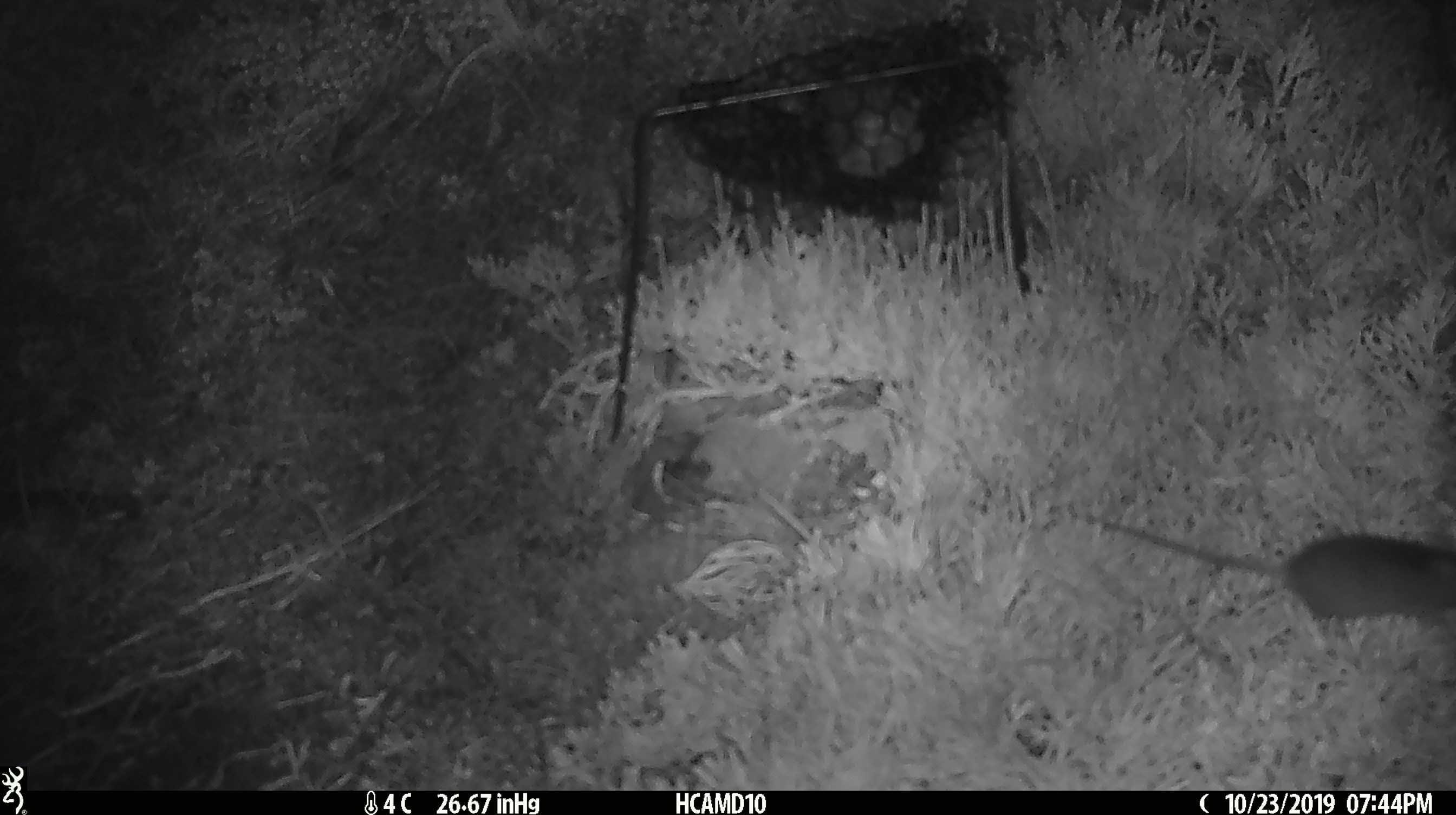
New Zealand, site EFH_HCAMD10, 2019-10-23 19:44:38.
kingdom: Animalia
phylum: Chordata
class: Mammalia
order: Rodentia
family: Muridae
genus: Mus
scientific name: Mus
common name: mouse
Mouse (Mus).